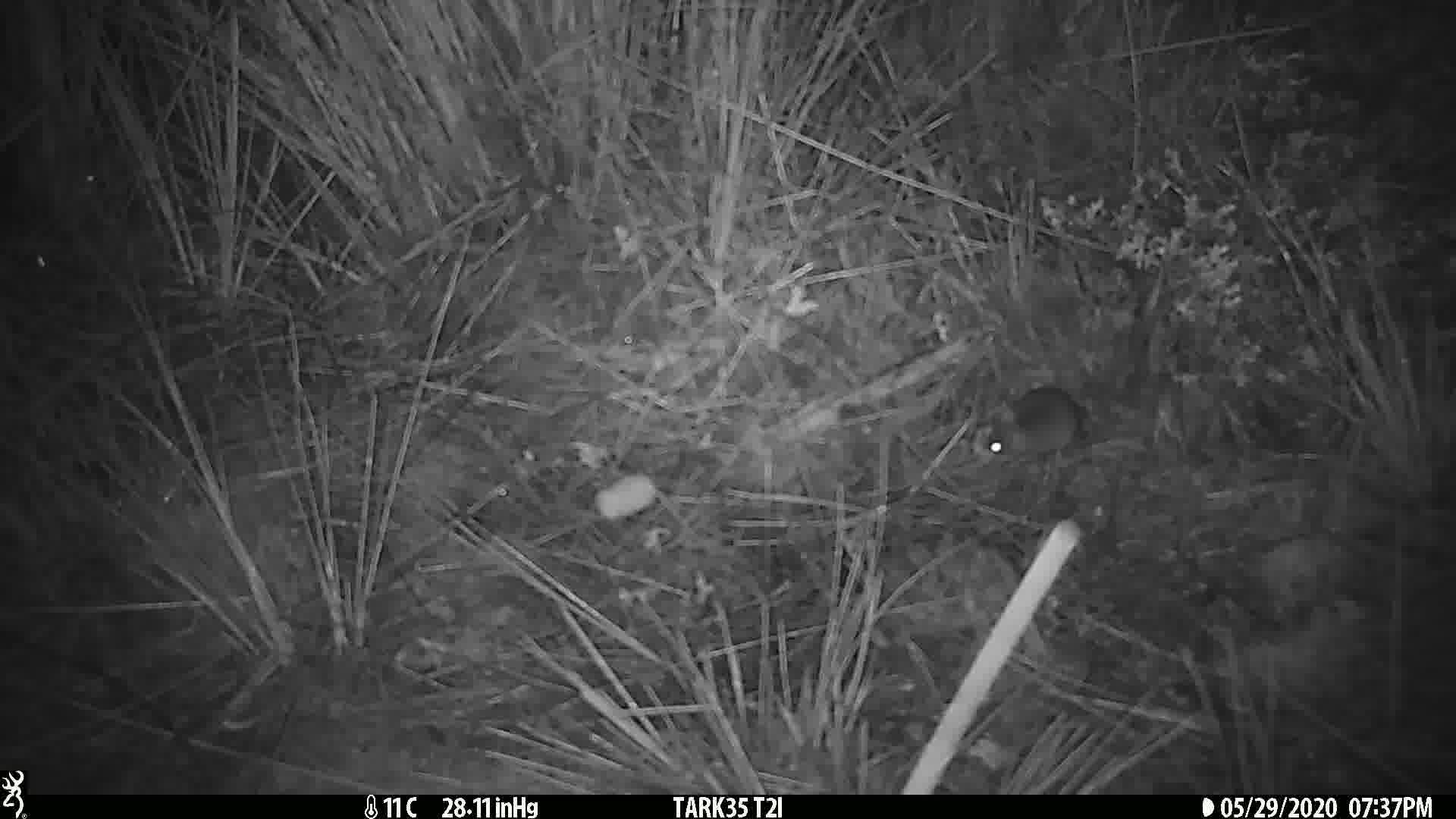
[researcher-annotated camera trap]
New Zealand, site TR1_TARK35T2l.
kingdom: Animalia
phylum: Chordata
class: Mammalia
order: Rodentia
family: Muridae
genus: Mus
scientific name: Mus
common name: mouse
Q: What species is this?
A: Mouse (Mus).